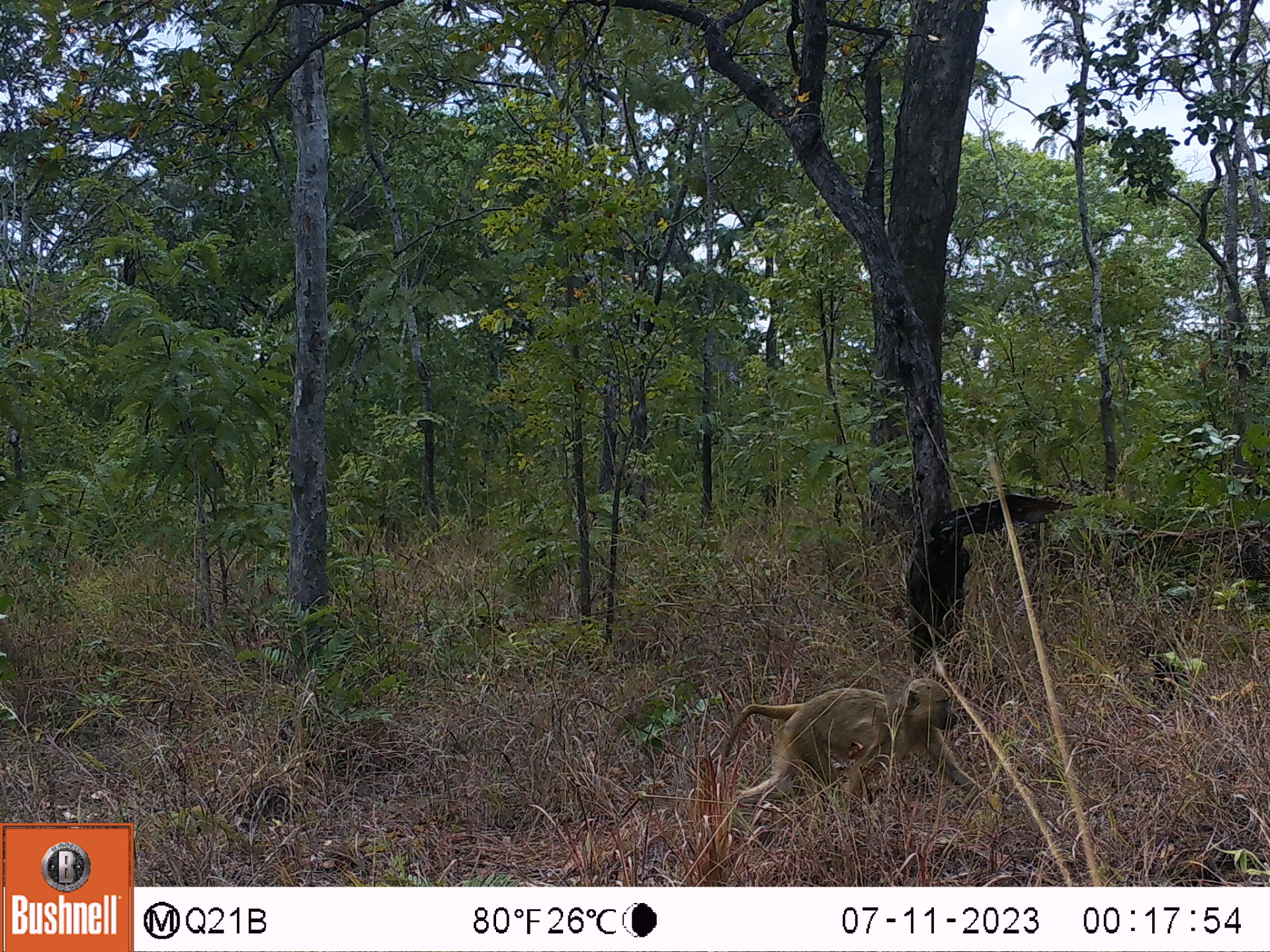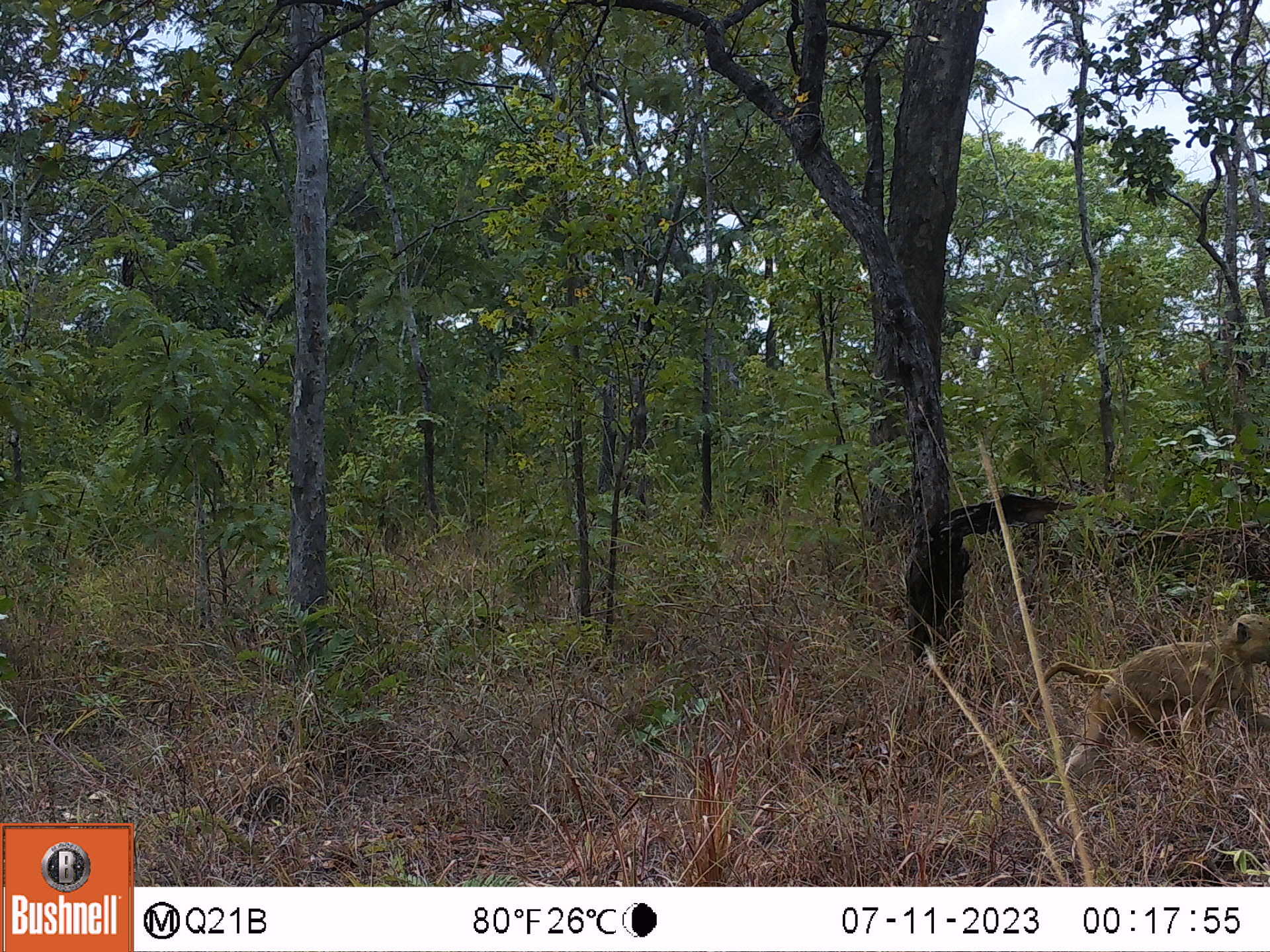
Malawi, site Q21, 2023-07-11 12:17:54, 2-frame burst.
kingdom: Animalia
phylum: Chordata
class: Mammalia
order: Primates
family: Cercopithecidae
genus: Papio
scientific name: Papio cynocephalus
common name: yellow baboon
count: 1